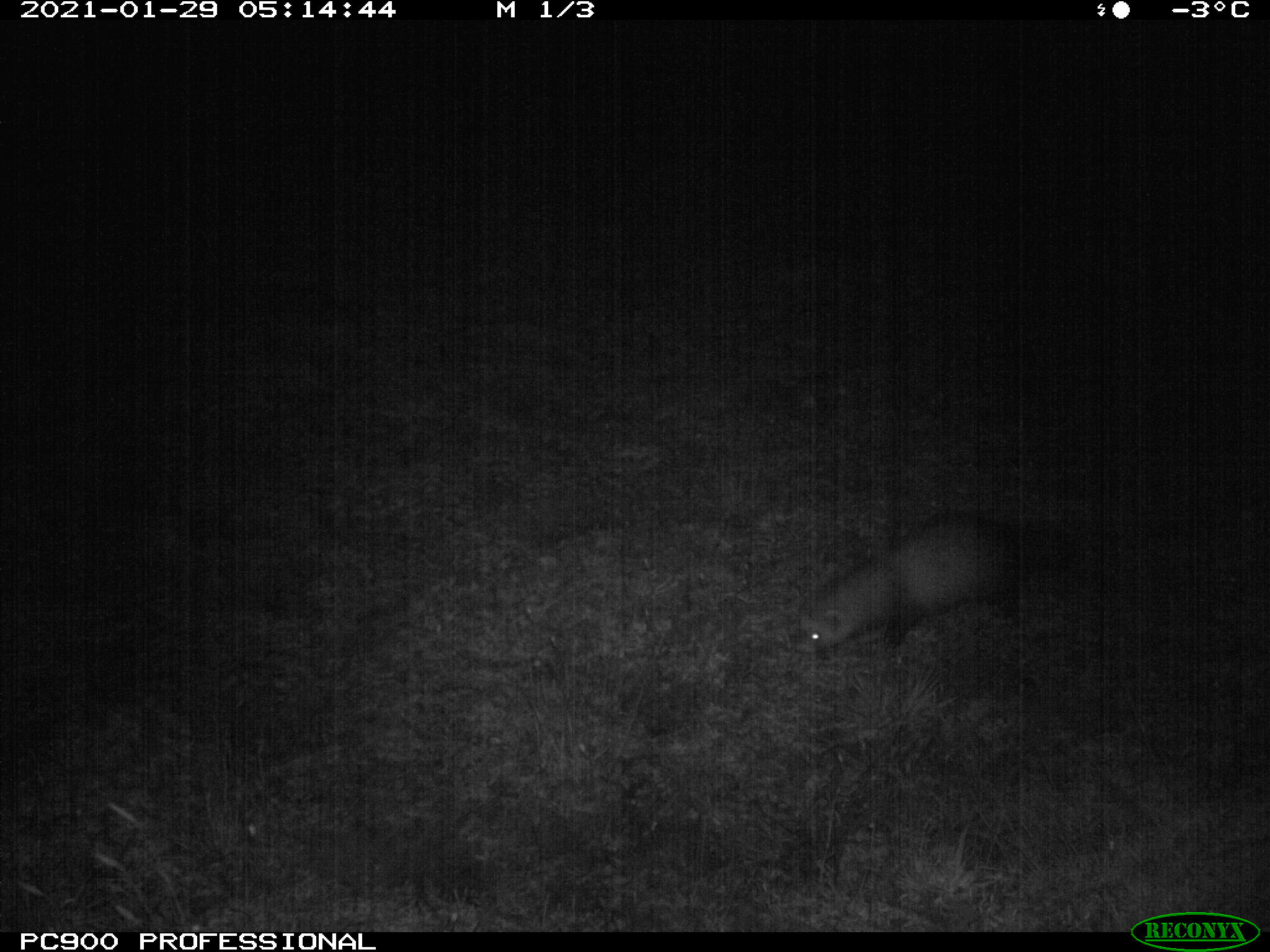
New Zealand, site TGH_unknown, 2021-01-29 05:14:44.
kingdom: Animalia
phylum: Chordata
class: Mammalia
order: Carnivora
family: Mustelidae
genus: Mustela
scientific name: Mustela furo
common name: ferret